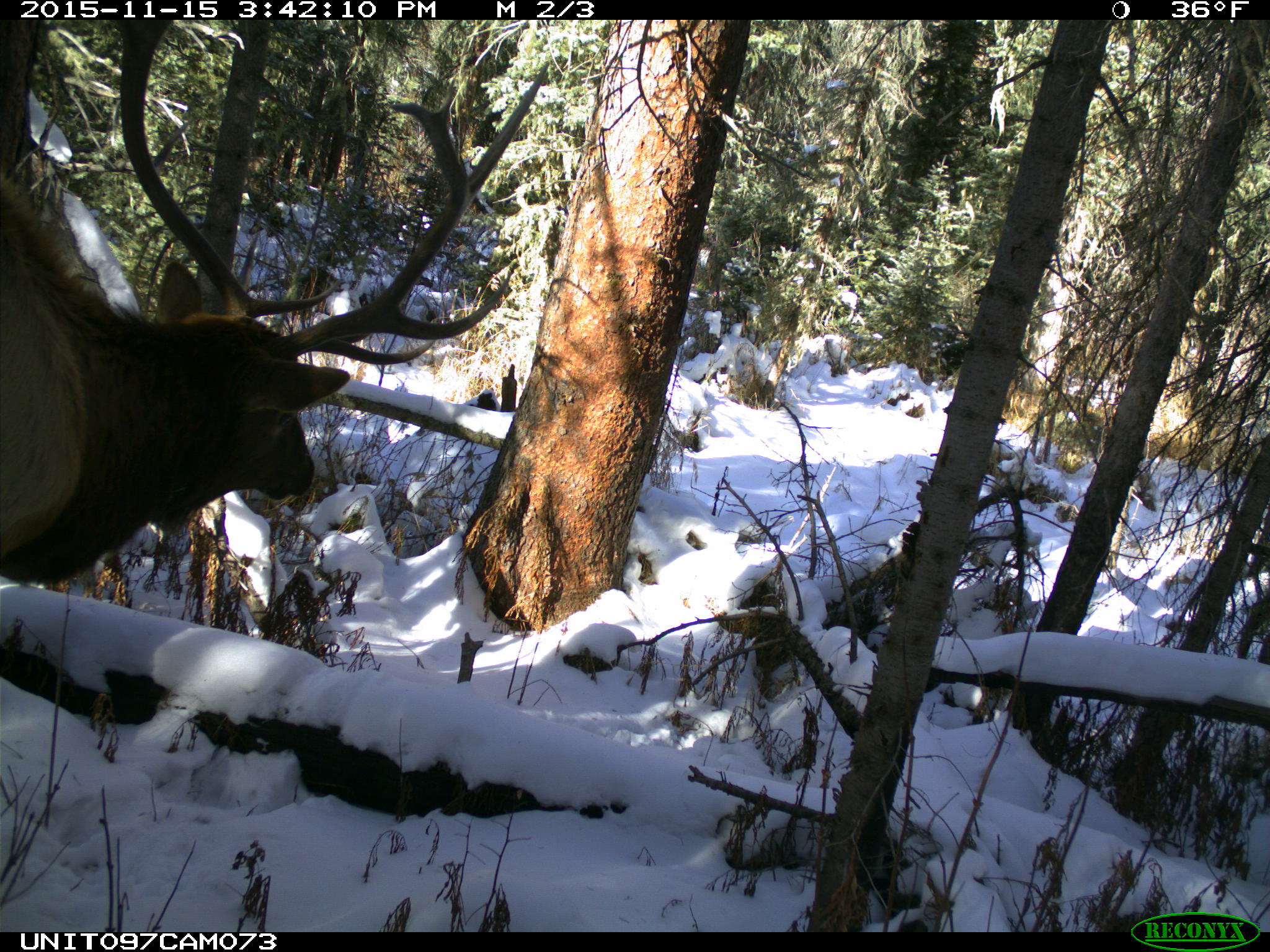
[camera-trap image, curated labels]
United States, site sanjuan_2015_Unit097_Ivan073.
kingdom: Animalia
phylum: Chordata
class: Mammalia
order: Artiodactyla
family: Cervidae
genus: Cervus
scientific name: Cervus elaphus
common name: red deer